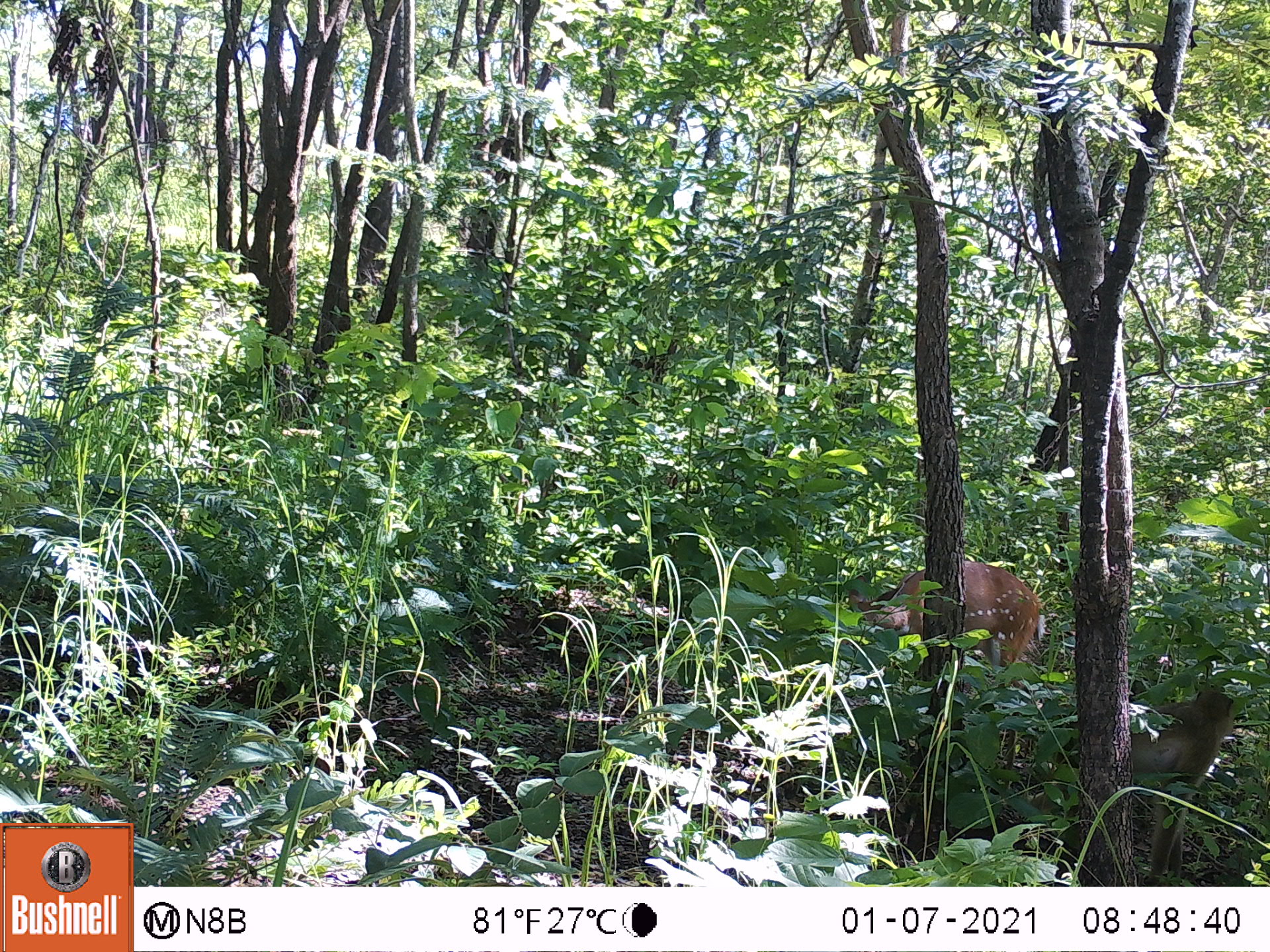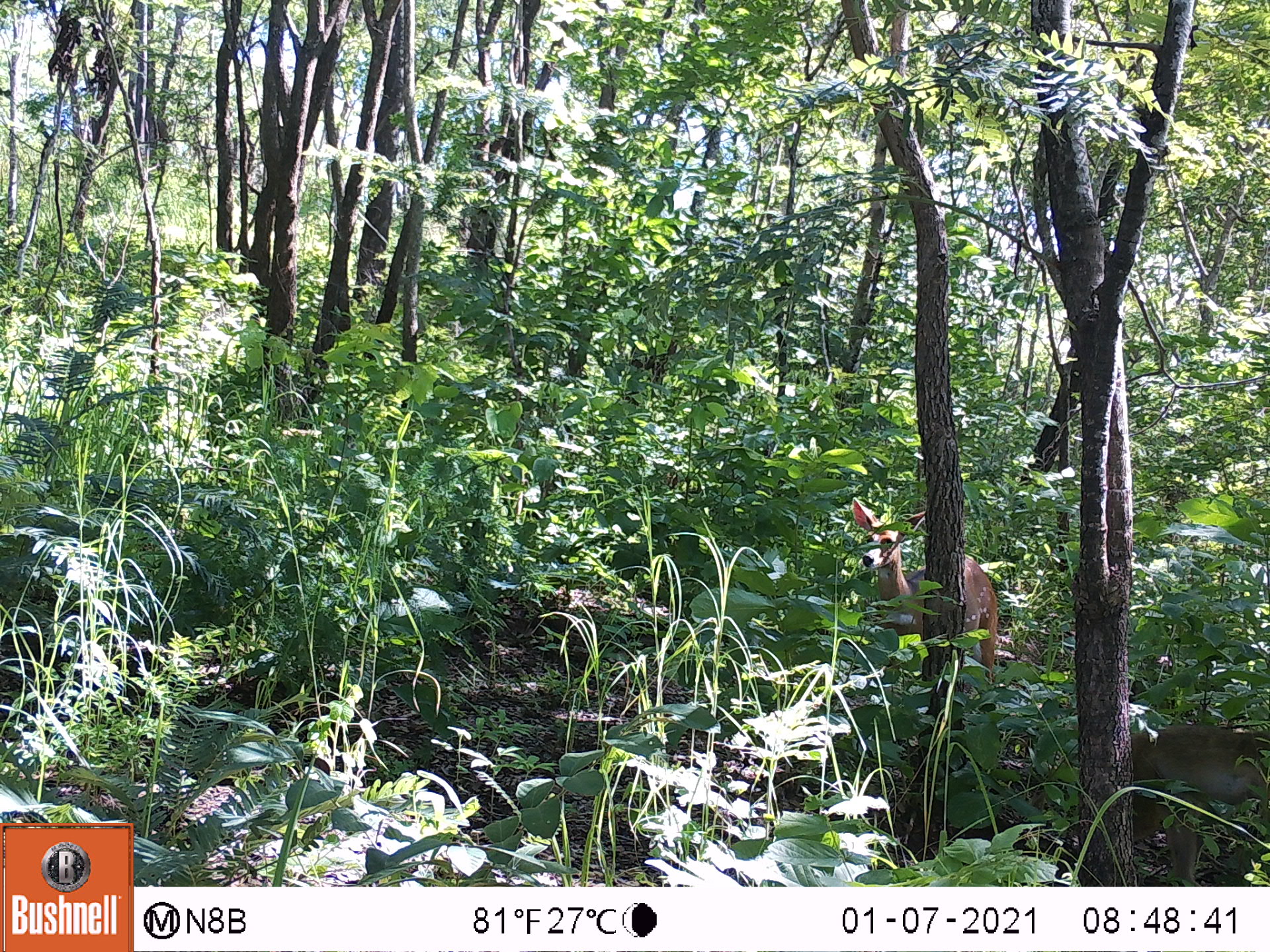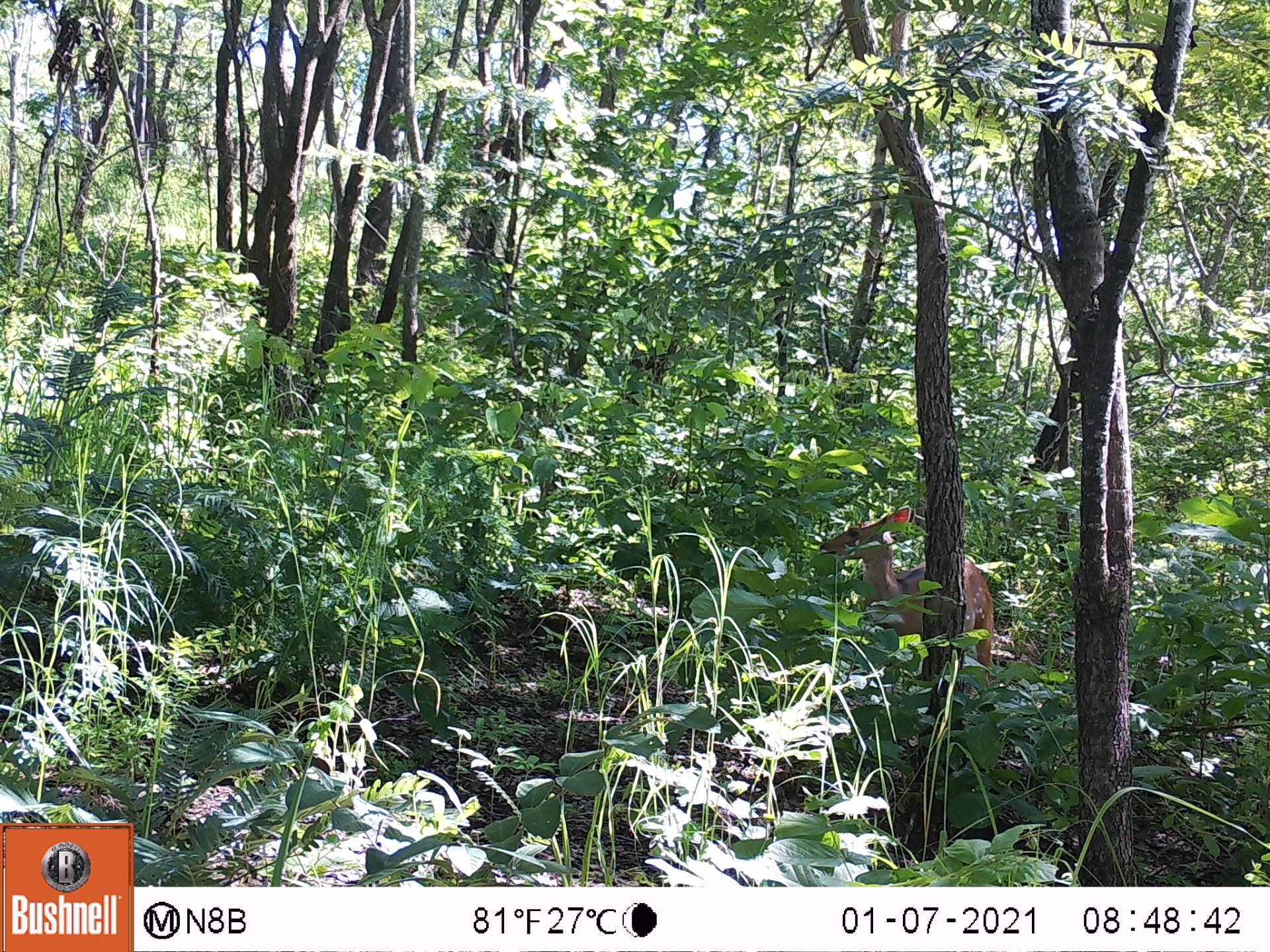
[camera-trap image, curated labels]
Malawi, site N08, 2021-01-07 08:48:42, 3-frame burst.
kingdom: Animalia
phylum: Chordata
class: Mammalia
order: Artiodactyla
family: Bovidae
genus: Tragelaphus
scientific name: Tragelaphus sylvaticus sylvaticus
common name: cape bushbuck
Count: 1.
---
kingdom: Animalia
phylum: Chordata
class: Mammalia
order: Primates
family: Cercopithecidae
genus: Papio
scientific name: Papio cynocephalus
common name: yellow baboon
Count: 1.